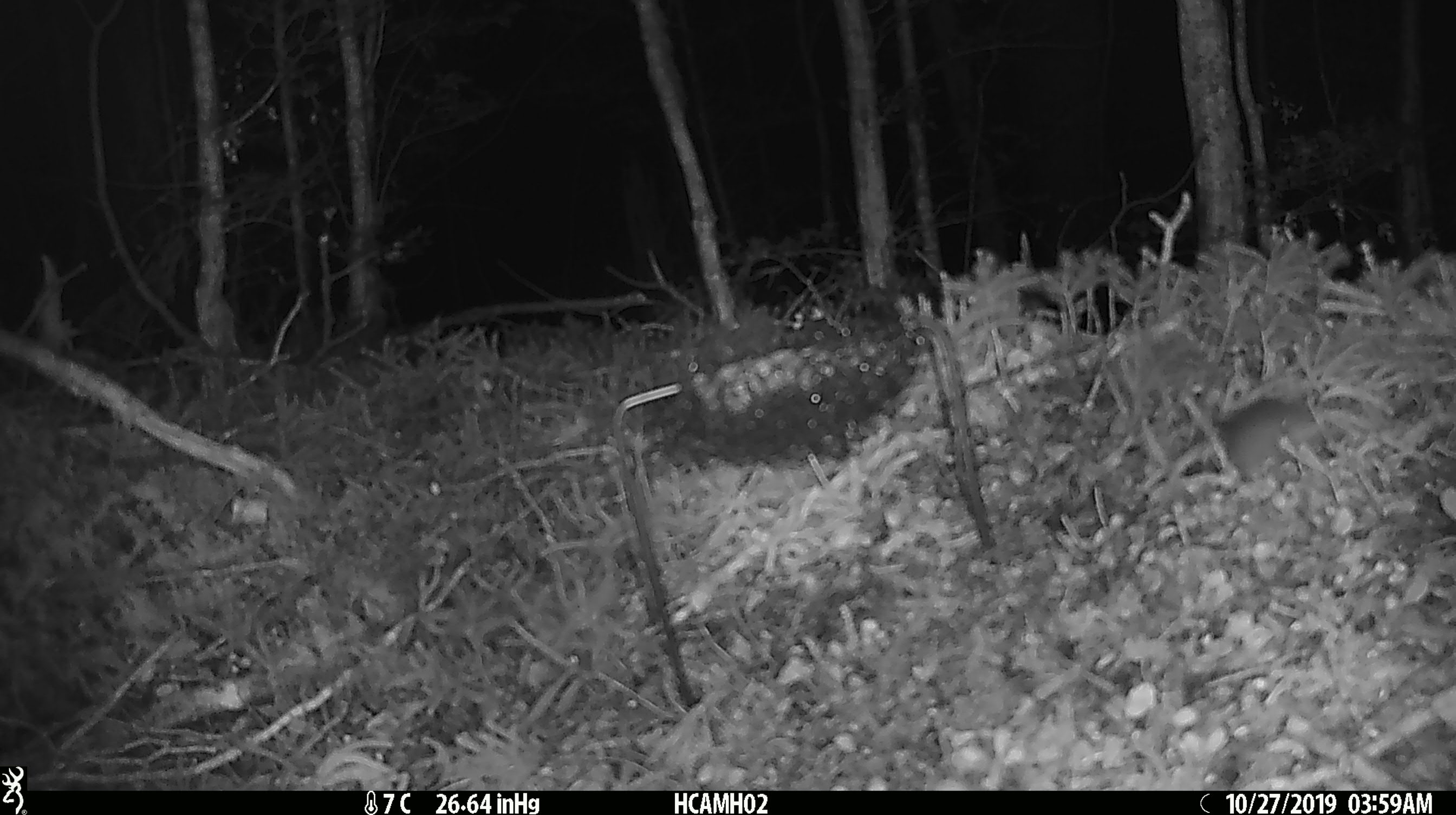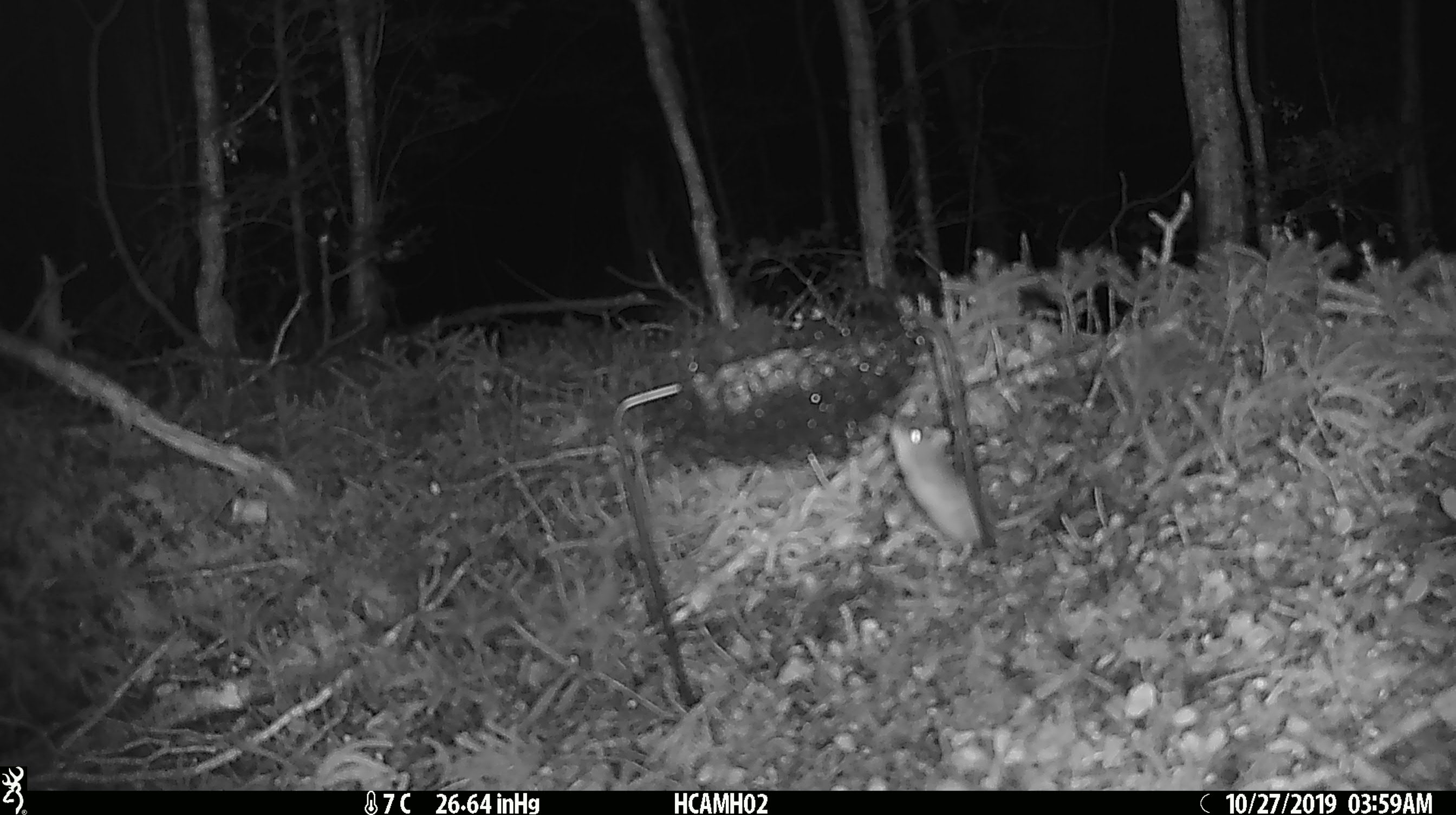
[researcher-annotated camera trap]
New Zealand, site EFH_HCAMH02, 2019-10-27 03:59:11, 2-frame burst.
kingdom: Animalia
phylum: Chordata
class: Mammalia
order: Rodentia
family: Muridae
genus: Mus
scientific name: Mus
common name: mouse